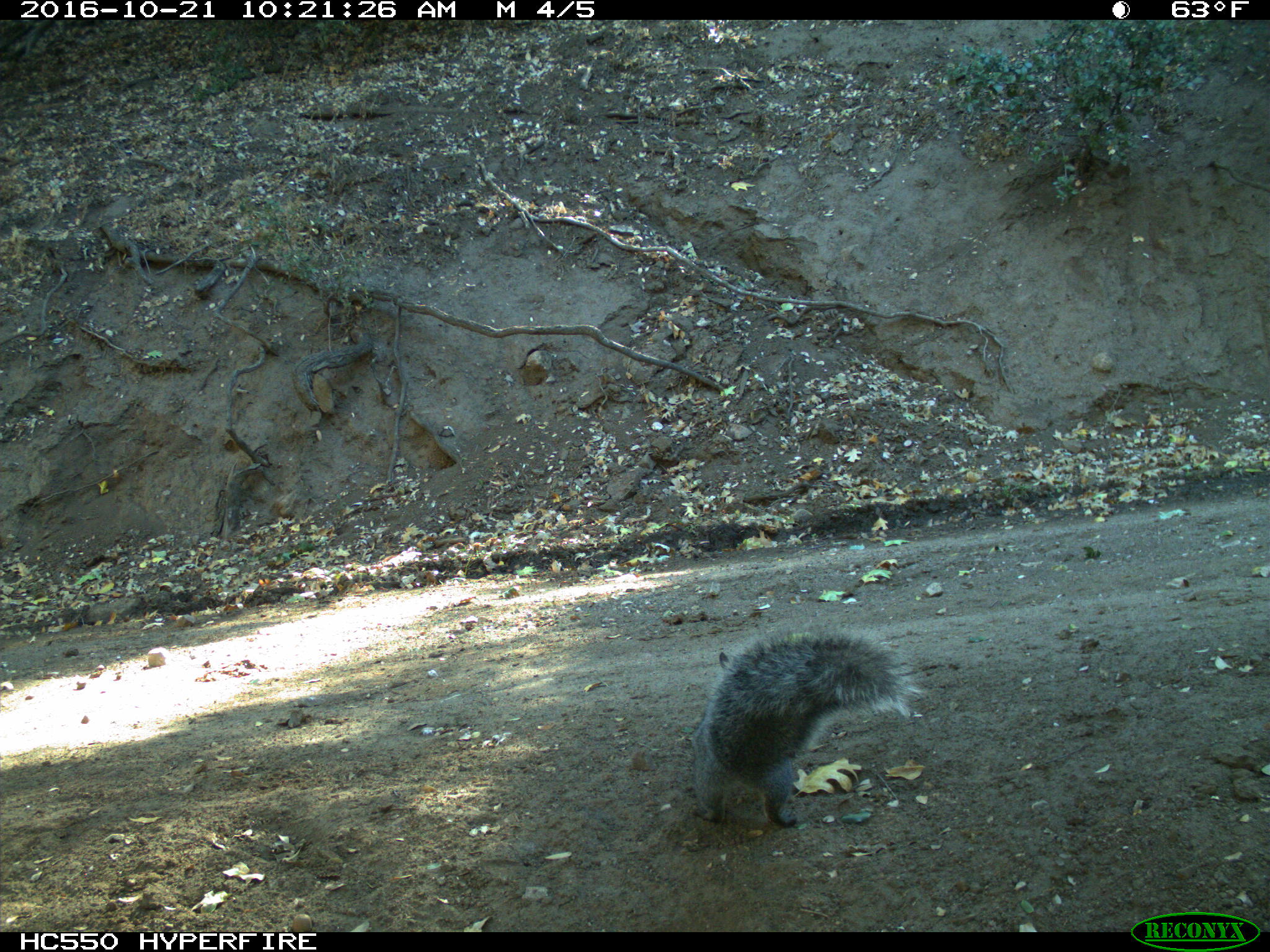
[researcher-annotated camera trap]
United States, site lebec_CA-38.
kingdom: Animalia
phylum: Chordata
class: Mammalia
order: Rodentia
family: Sciuridae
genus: Sciurus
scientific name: Sciurus carolinensis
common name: eastern gray squirrel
Sciurus carolinensis (eastern gray squirrel).